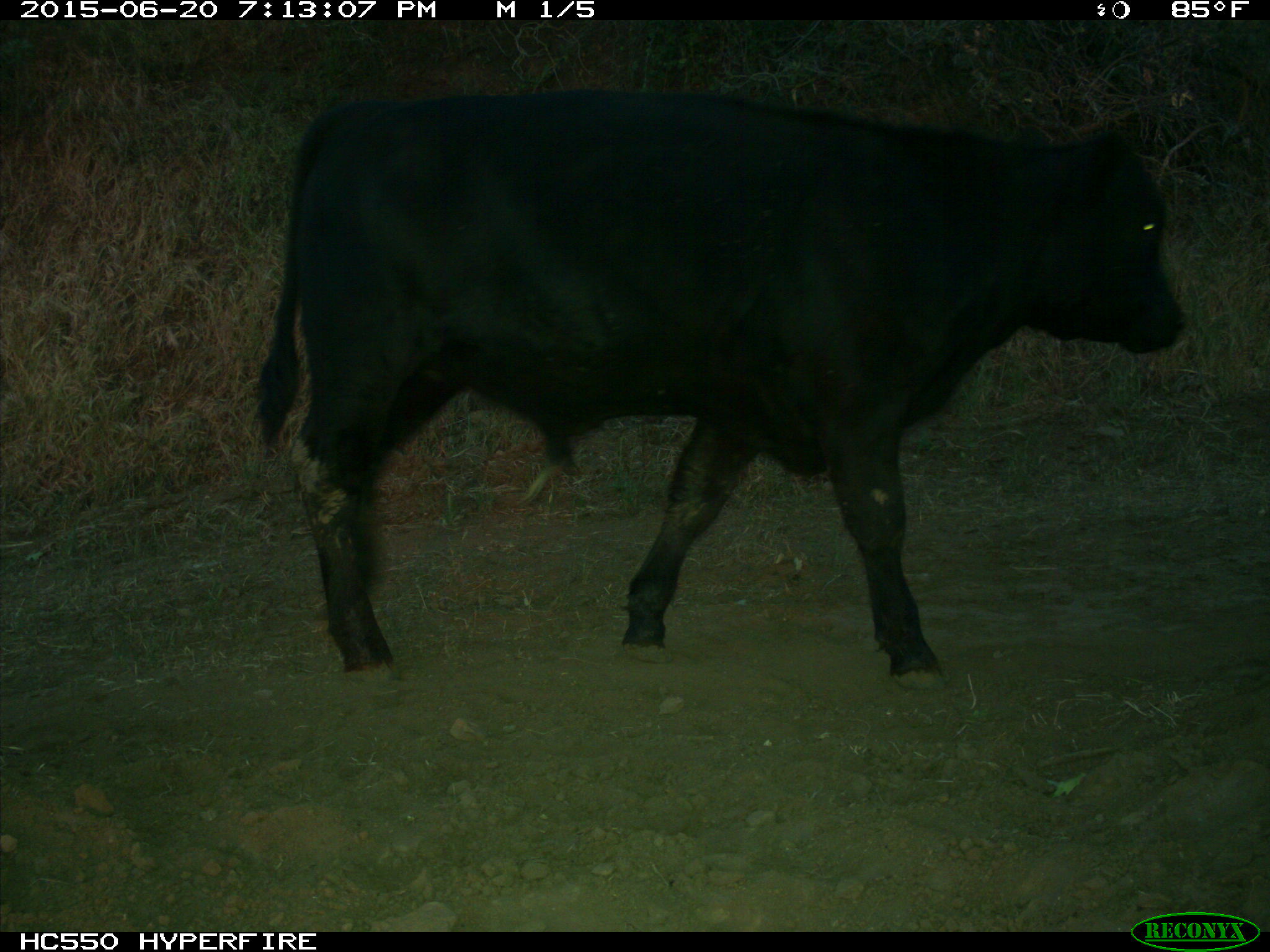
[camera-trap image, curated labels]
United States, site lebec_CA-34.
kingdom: Animalia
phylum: Chordata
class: Mammalia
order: Artiodactyla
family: Bovidae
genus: Bos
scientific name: Bos taurus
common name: domestic cow